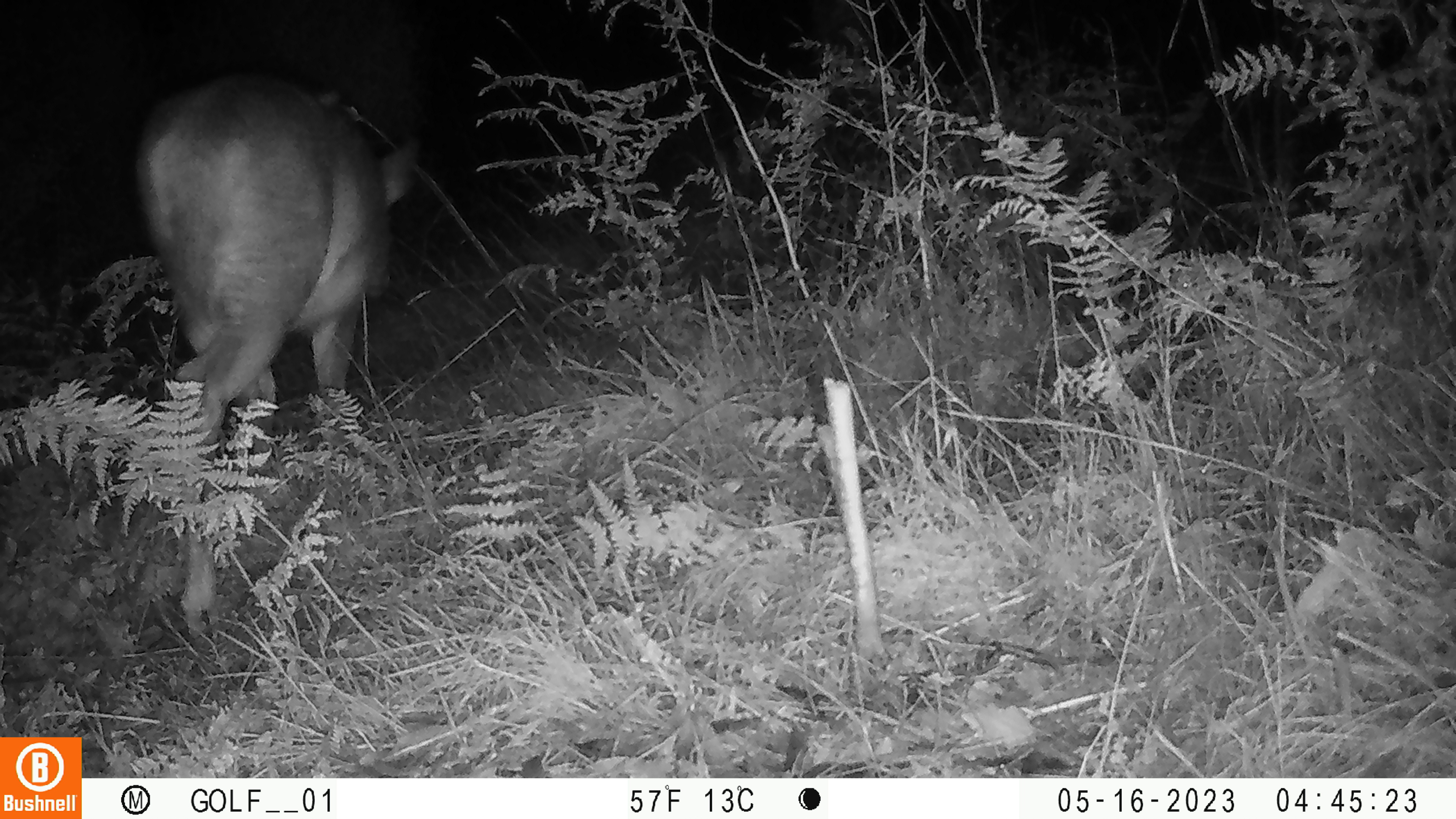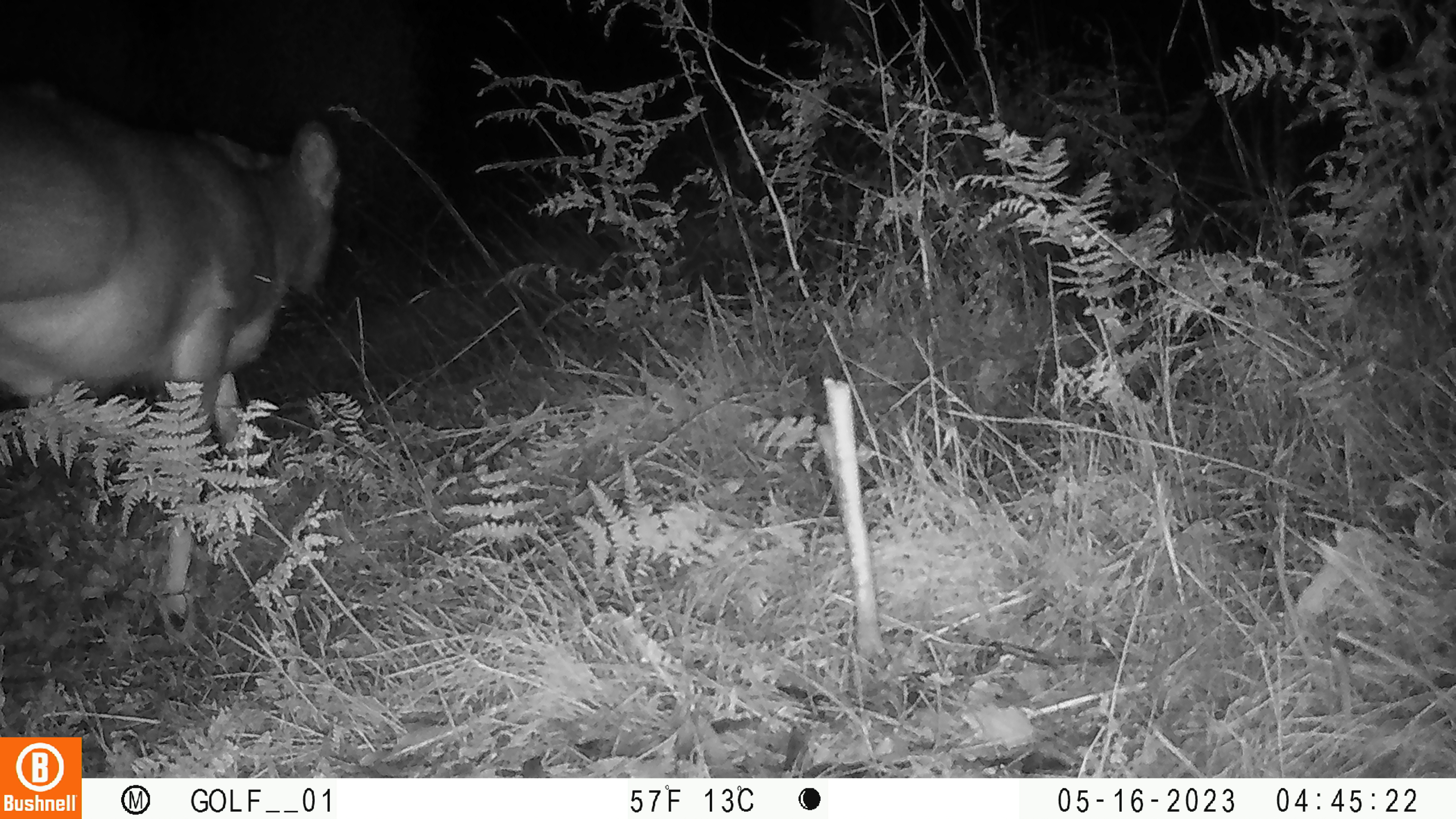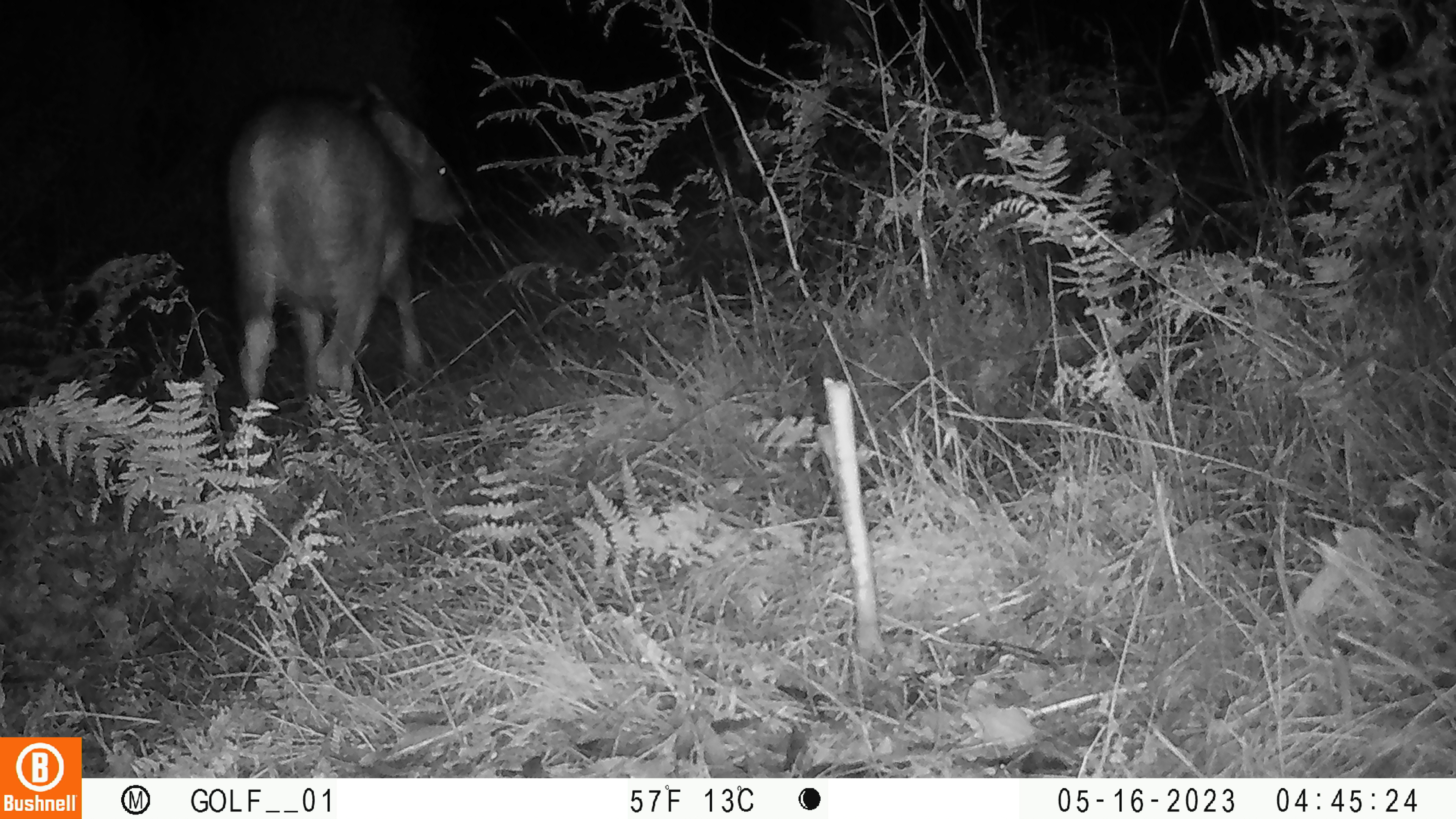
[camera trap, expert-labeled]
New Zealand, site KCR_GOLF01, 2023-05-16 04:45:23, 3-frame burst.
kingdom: Animalia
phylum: Chordata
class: Mammalia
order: Artiodactyla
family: Cervidae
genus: Odocoileus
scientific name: Odocoileus virginianus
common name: white-tailed deer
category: white tailed deer